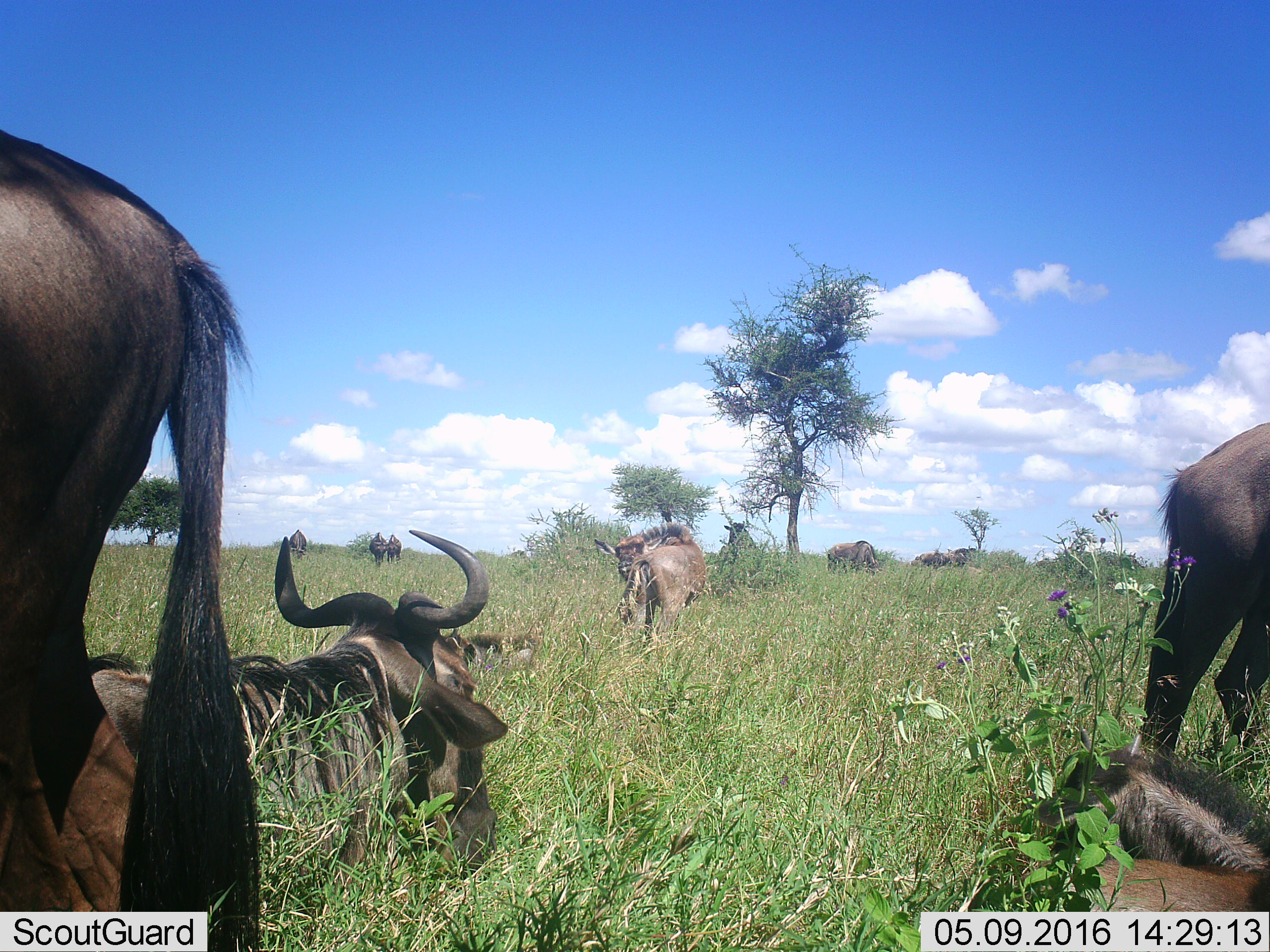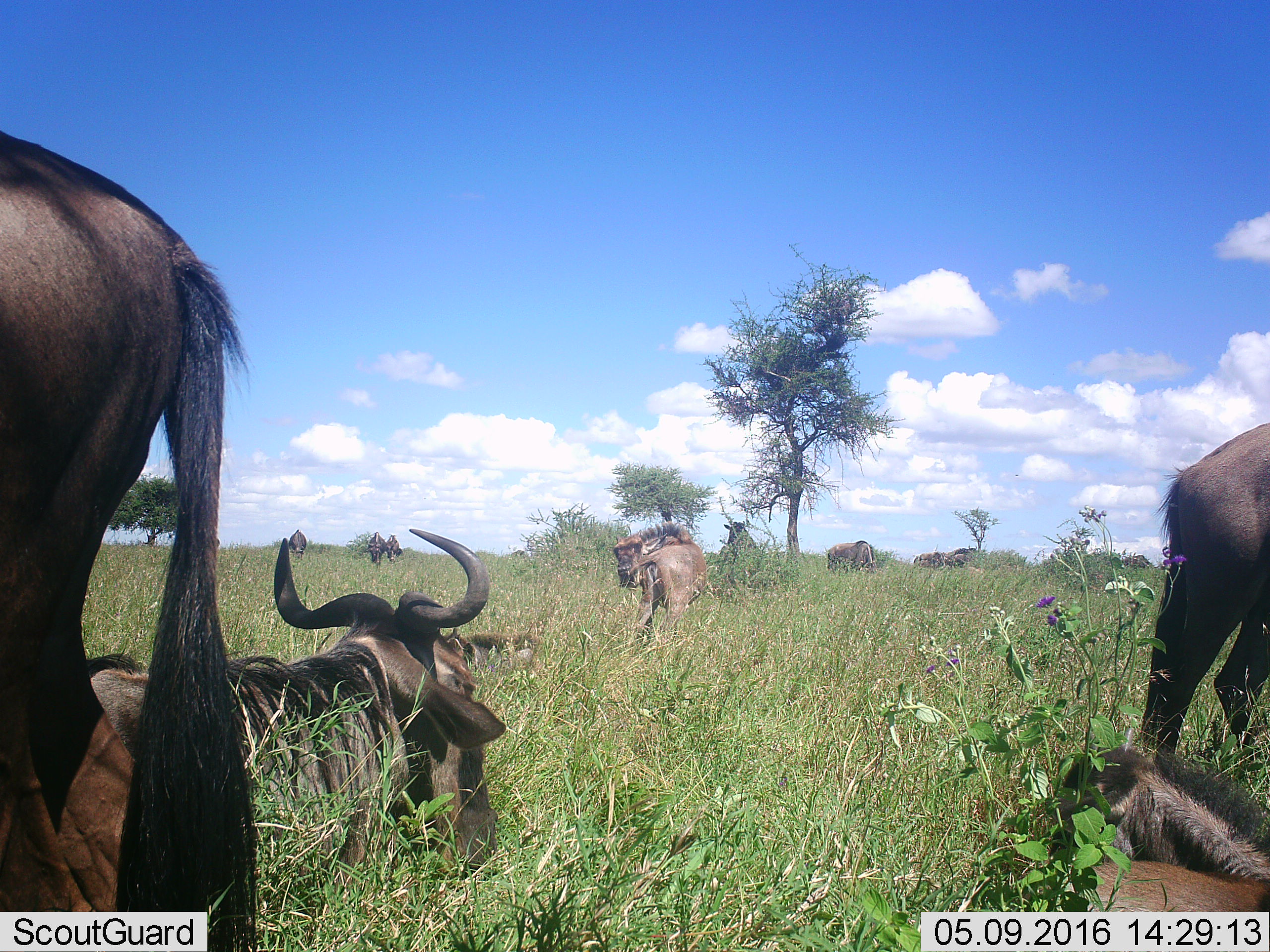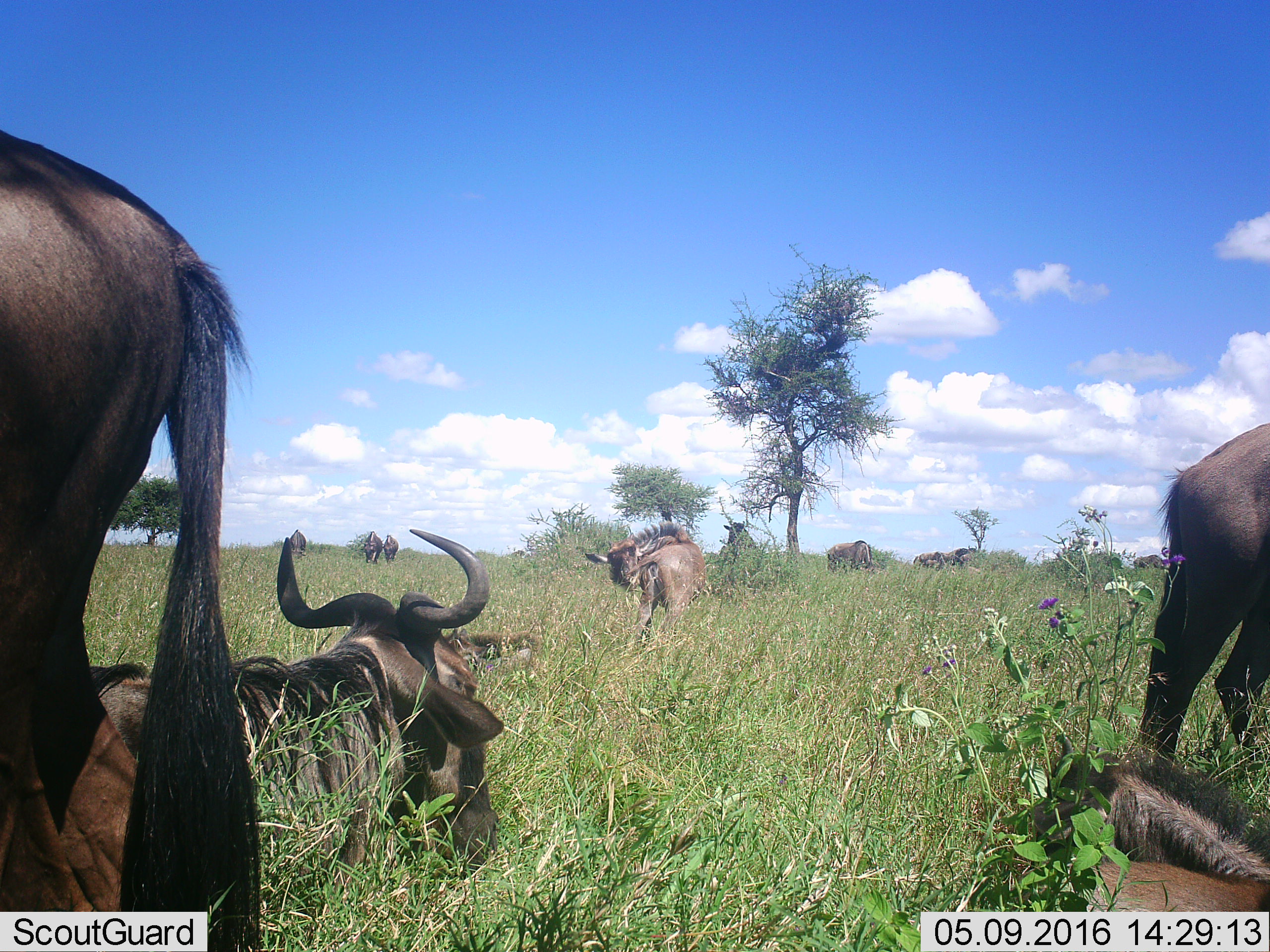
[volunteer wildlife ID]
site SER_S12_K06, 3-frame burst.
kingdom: Animalia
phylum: Chordata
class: Mammalia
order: Artiodactyla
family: Bovidae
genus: Connochaetes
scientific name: Connochaetes taurinus taurinus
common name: blue wildebeest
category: wildebeestblue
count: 11-50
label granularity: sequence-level